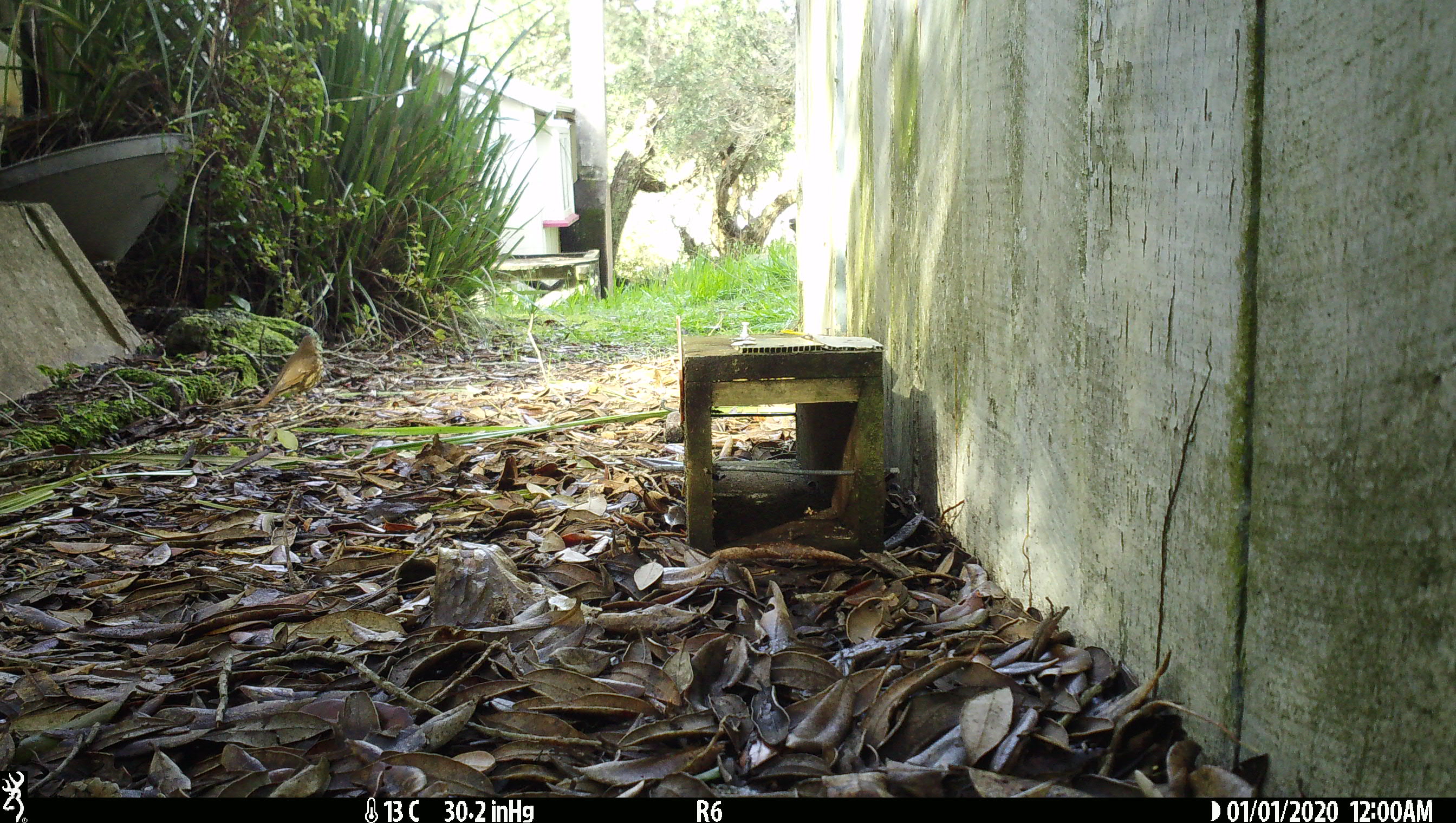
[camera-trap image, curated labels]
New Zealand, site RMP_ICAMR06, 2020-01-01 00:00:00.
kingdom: Animalia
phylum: Chordata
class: Aves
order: Passeriformes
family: Turdidae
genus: Turdus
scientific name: Turdus philomelos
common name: song thrush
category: thrush